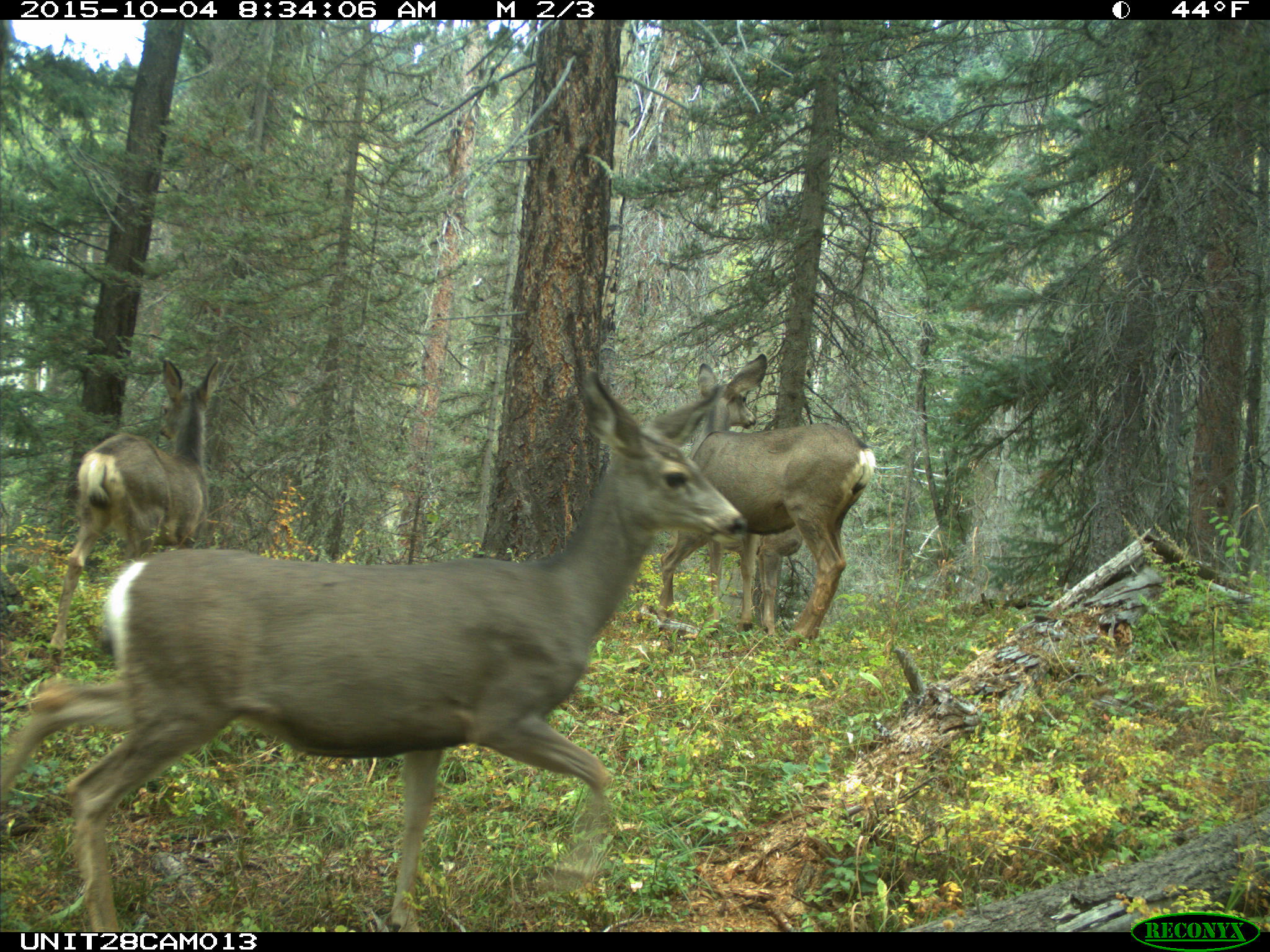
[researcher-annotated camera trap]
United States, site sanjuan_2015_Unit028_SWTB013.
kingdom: Animalia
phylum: Chordata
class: Mammalia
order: Artiodactyla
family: Cervidae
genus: Odocoileus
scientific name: Odocoileus hemionus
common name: mule deer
Odocoileus hemionus (mule deer).